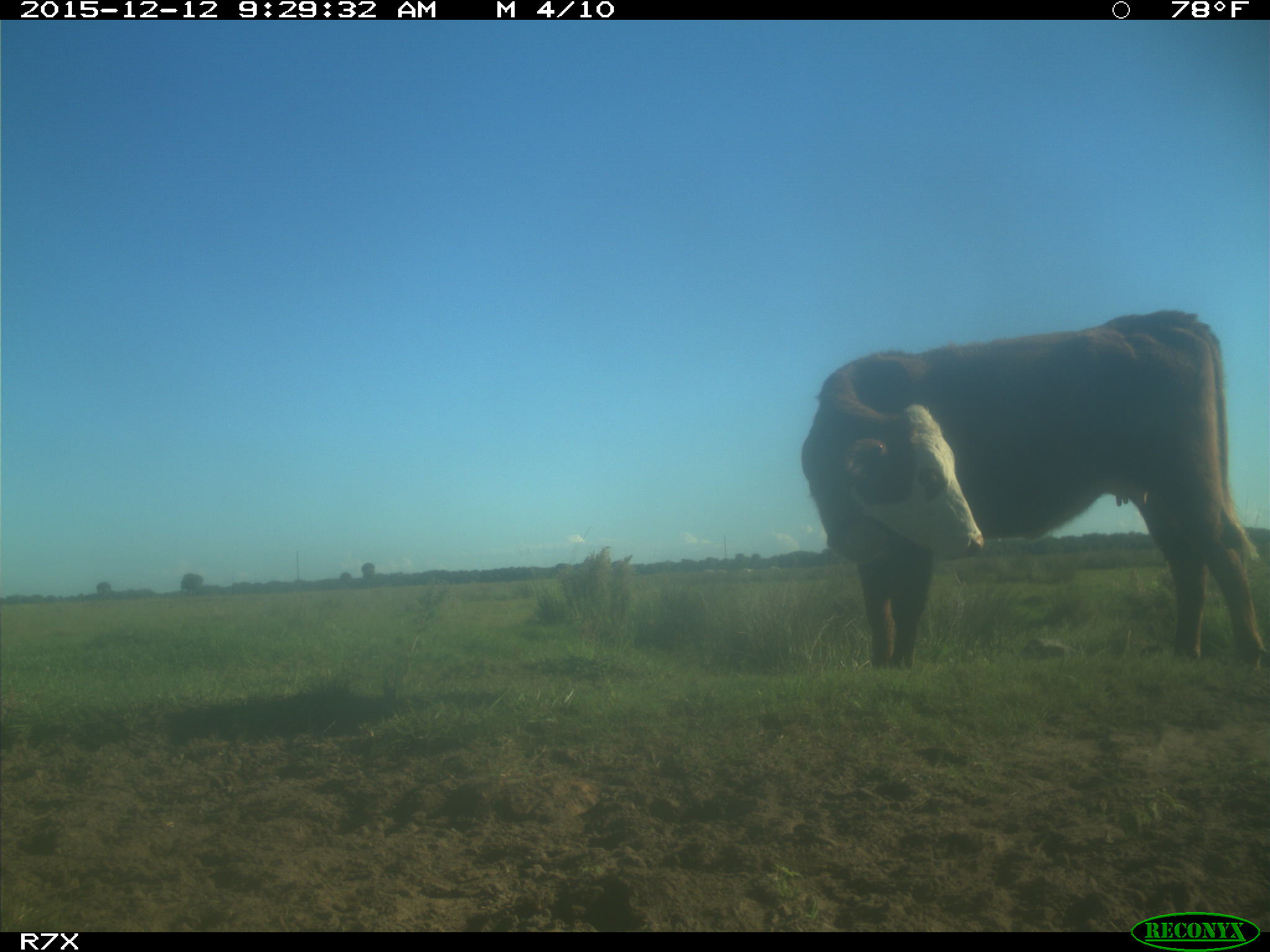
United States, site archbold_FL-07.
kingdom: Animalia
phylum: Chordata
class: Mammalia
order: Artiodactyla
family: Bovidae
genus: Bos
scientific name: Bos taurus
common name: domestic cow